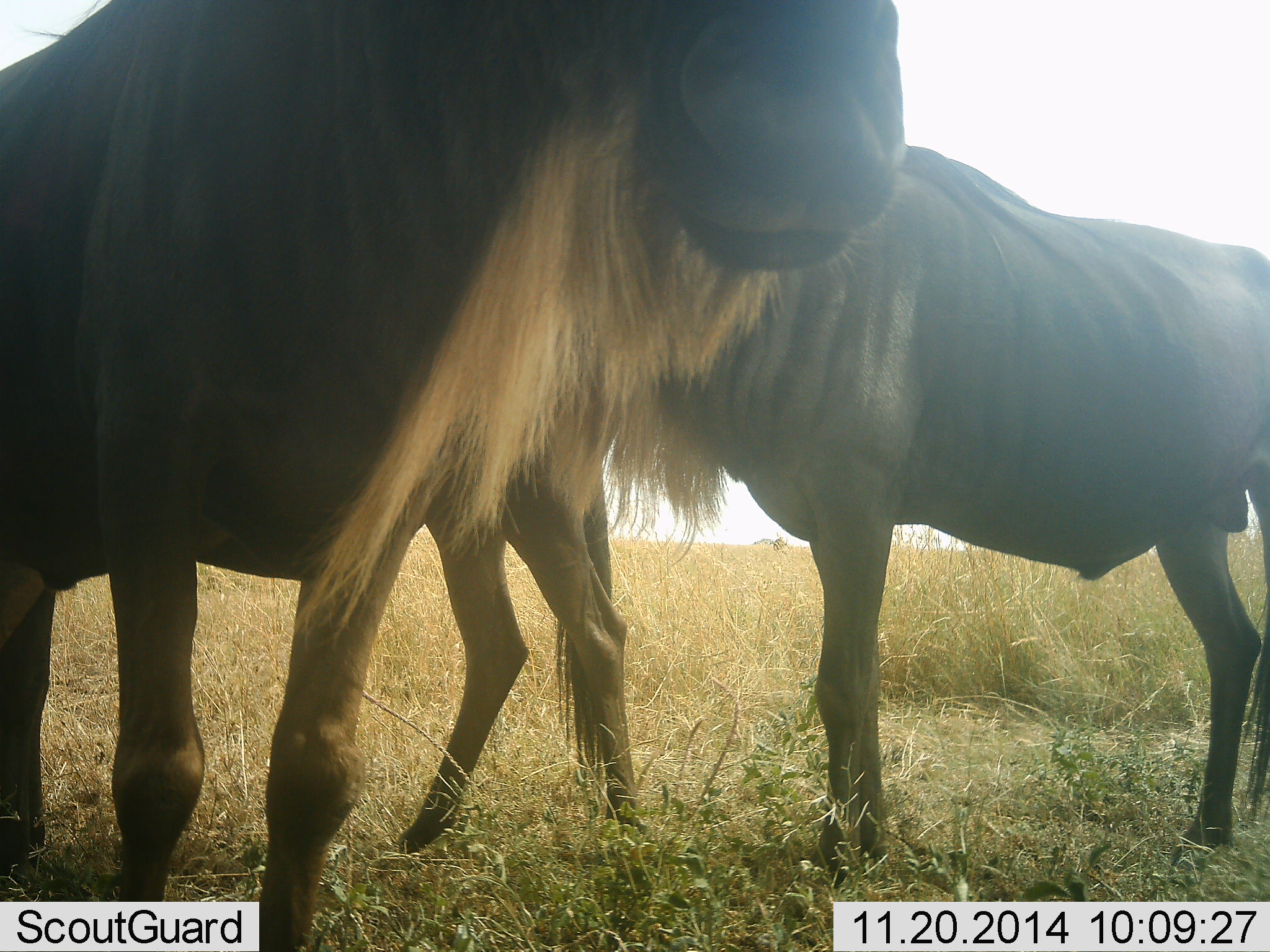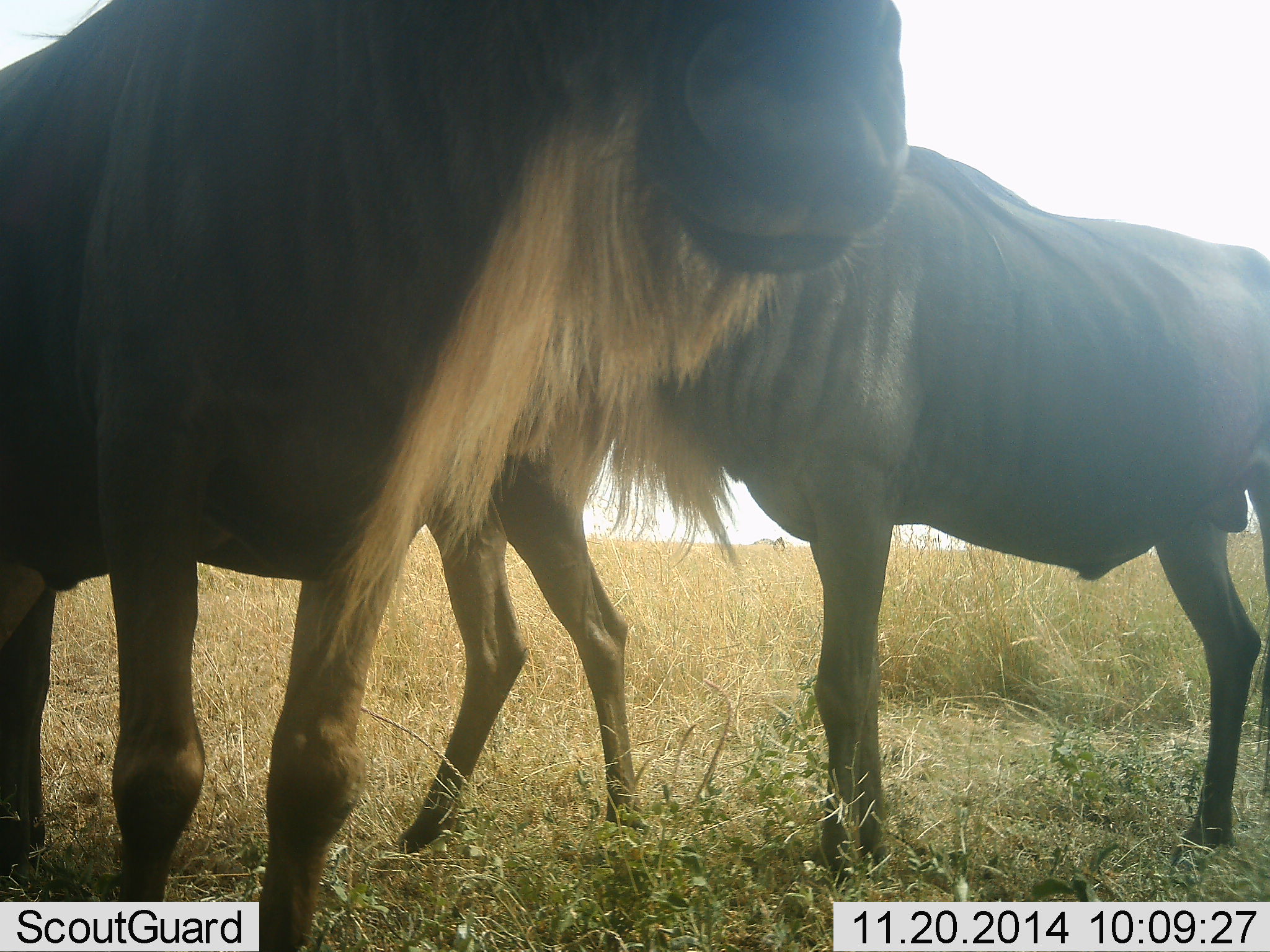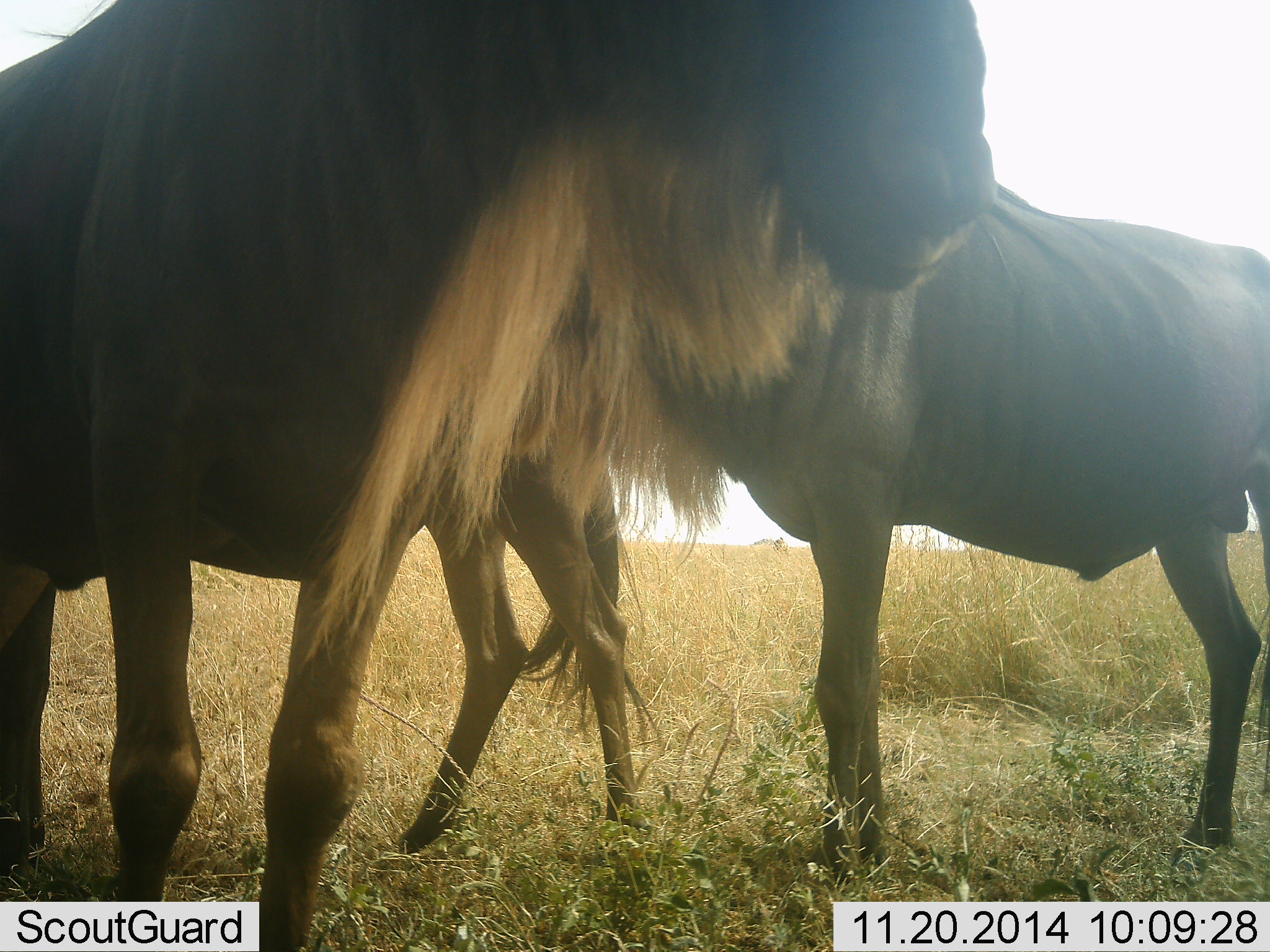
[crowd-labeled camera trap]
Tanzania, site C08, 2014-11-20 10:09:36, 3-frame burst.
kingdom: Animalia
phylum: Chordata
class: Mammalia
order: Artiodactyla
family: Bovidae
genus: Connochaetes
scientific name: Connochaetes taurinus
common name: blue wildebeest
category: wildebeest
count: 3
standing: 100%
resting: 0%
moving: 0%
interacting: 0%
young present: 0%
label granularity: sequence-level